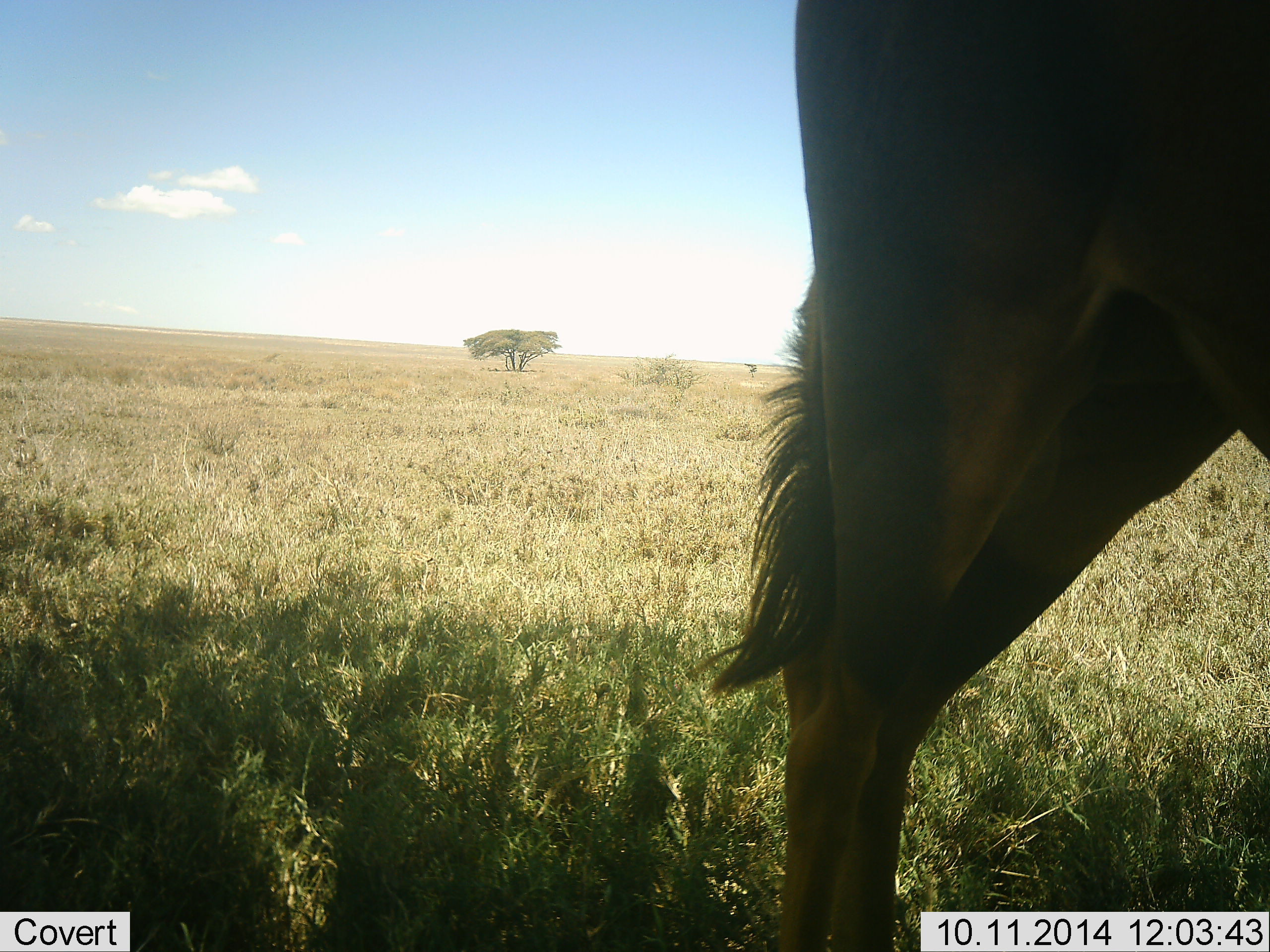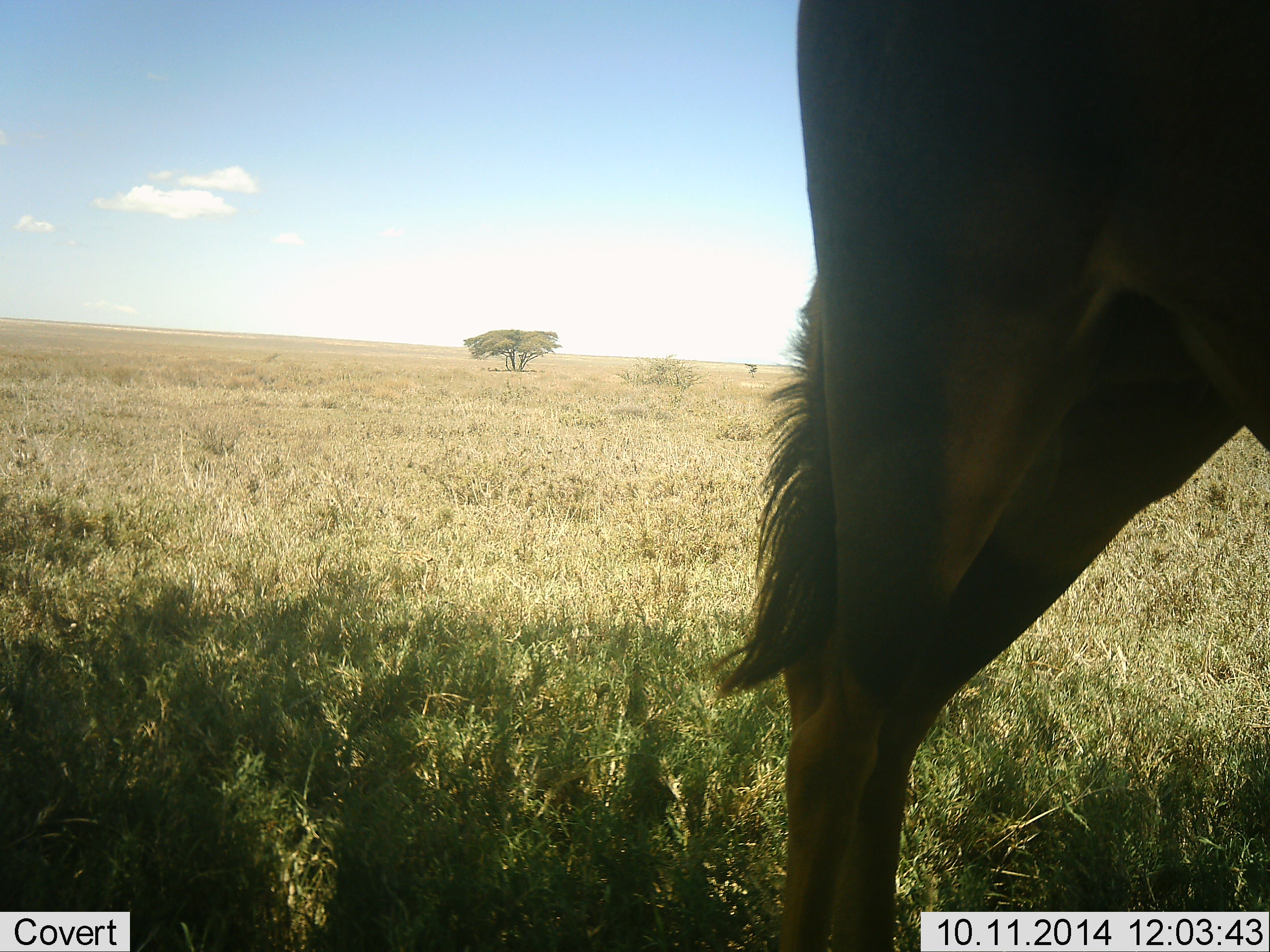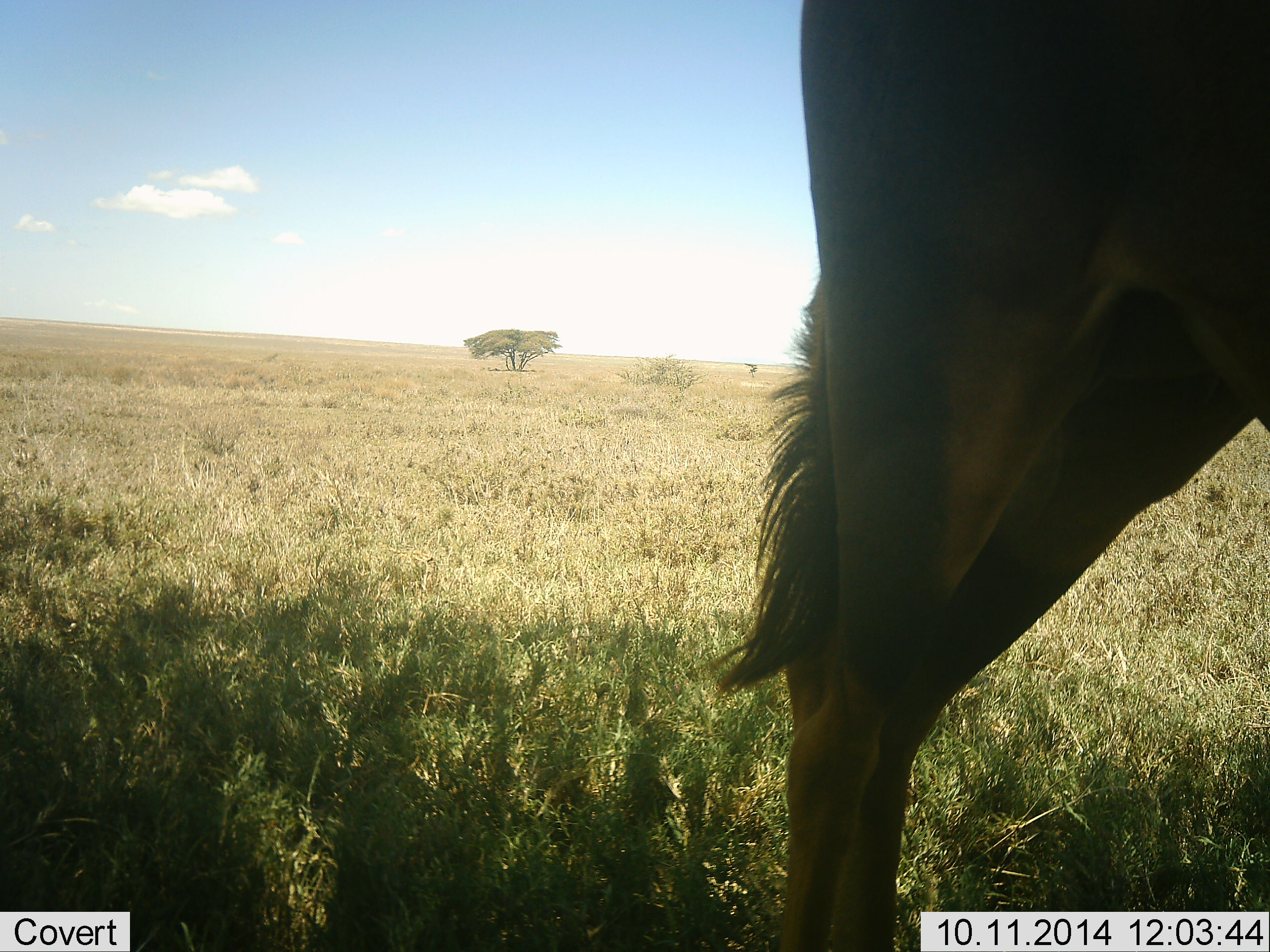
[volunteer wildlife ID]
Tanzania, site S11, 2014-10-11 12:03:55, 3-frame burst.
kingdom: Animalia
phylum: Chordata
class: Mammalia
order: Artiodactyla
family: Bovidae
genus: Connochaetes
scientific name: Connochaetes taurinus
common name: blue wildebeest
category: wildebeest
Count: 1.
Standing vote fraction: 100%.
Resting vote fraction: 0%.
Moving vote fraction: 0%.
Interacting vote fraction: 0%.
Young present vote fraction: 0%.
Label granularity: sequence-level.